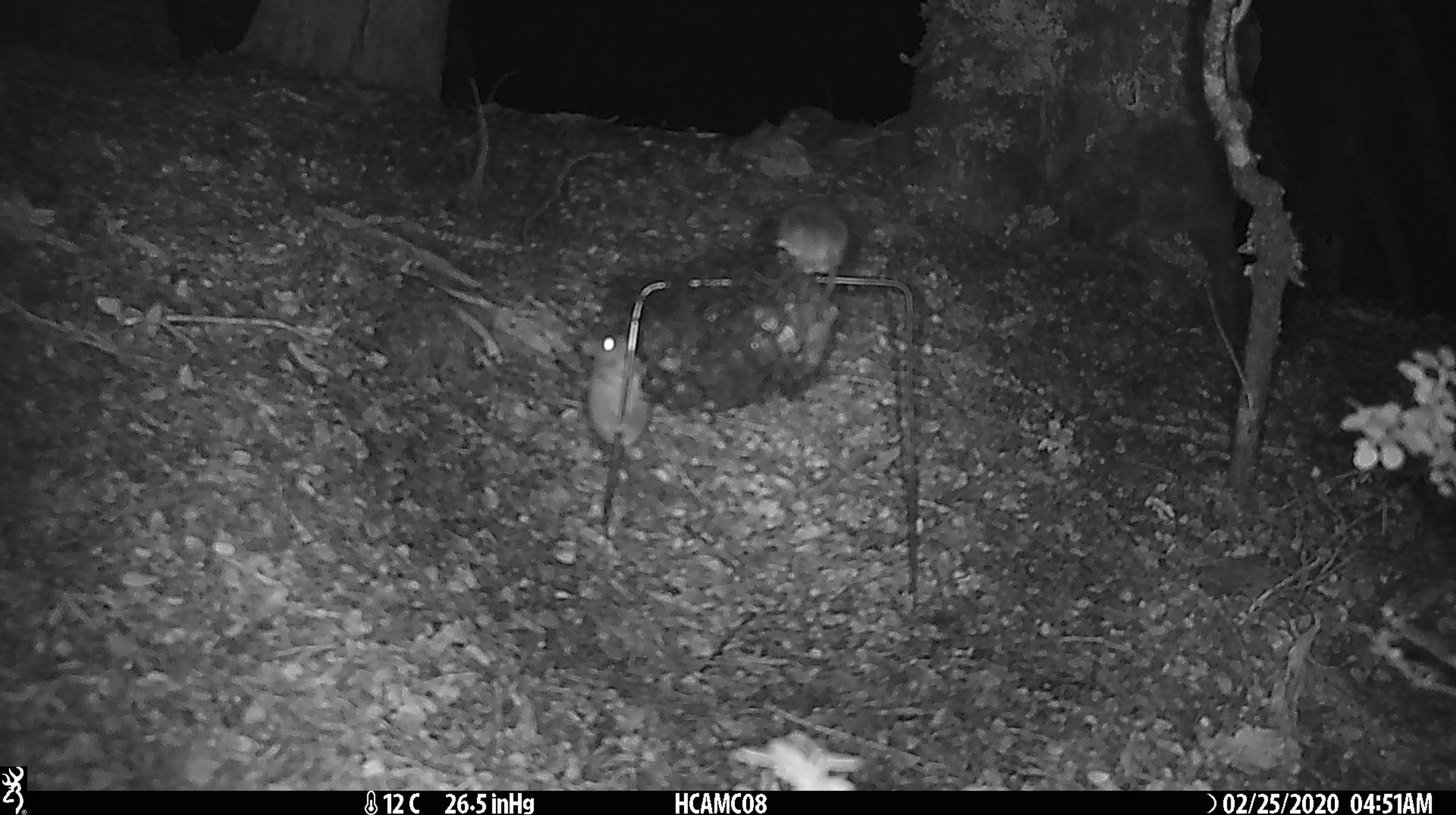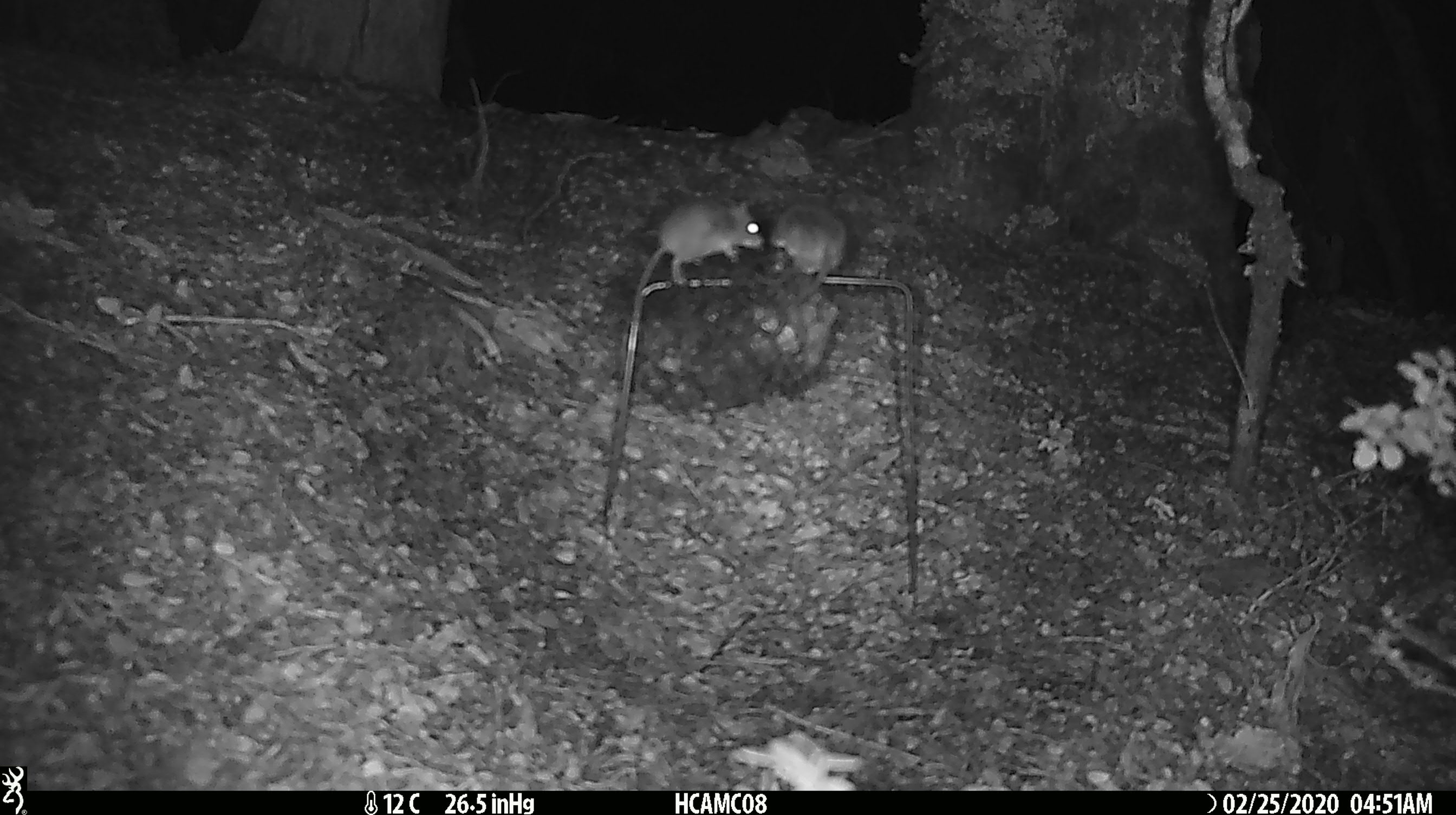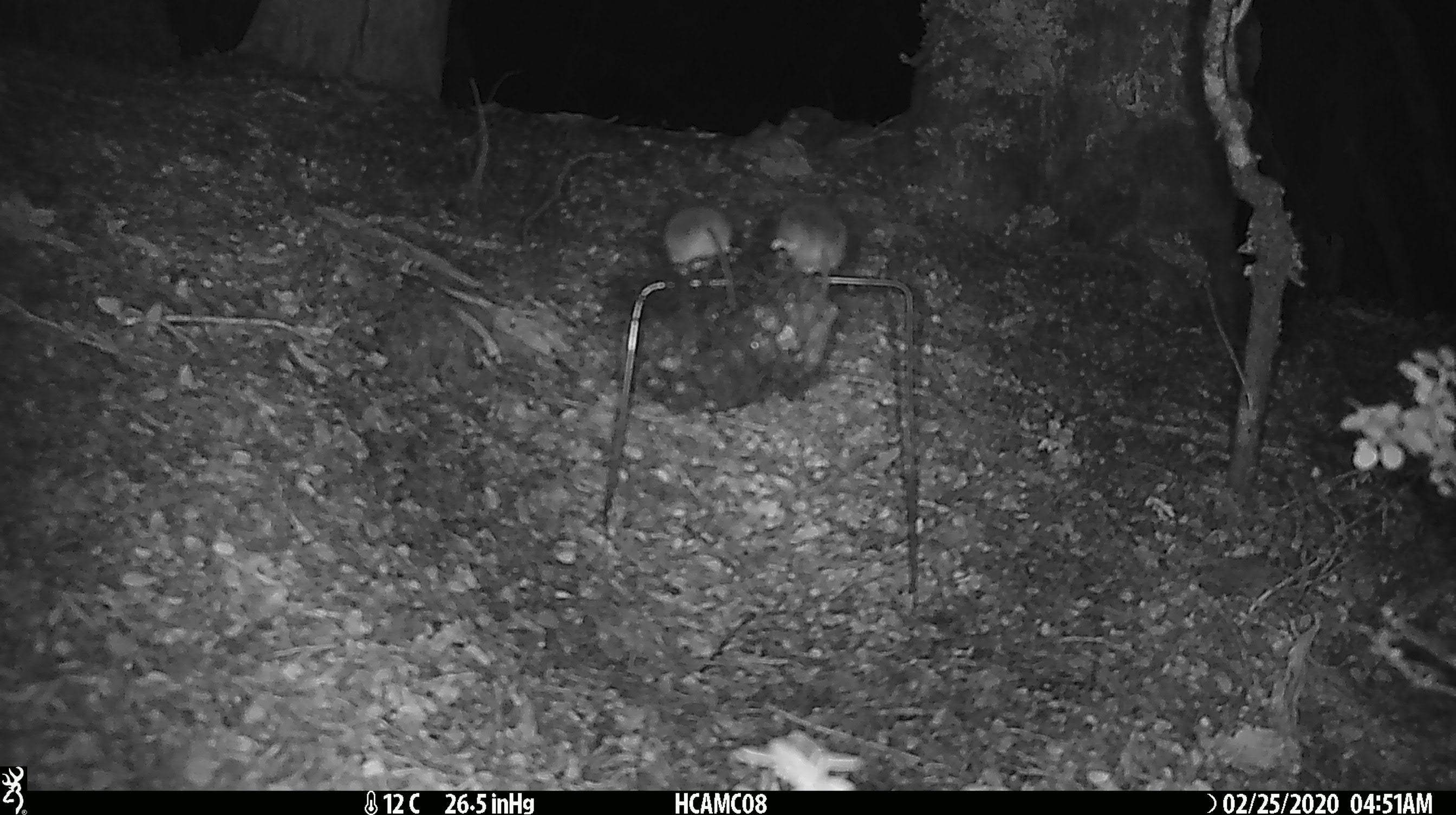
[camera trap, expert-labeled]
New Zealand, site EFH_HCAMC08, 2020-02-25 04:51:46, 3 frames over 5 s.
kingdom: Animalia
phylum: Chordata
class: Mammalia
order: Rodentia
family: Muridae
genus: Mus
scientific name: Mus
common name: mouse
Mouse (Mus).